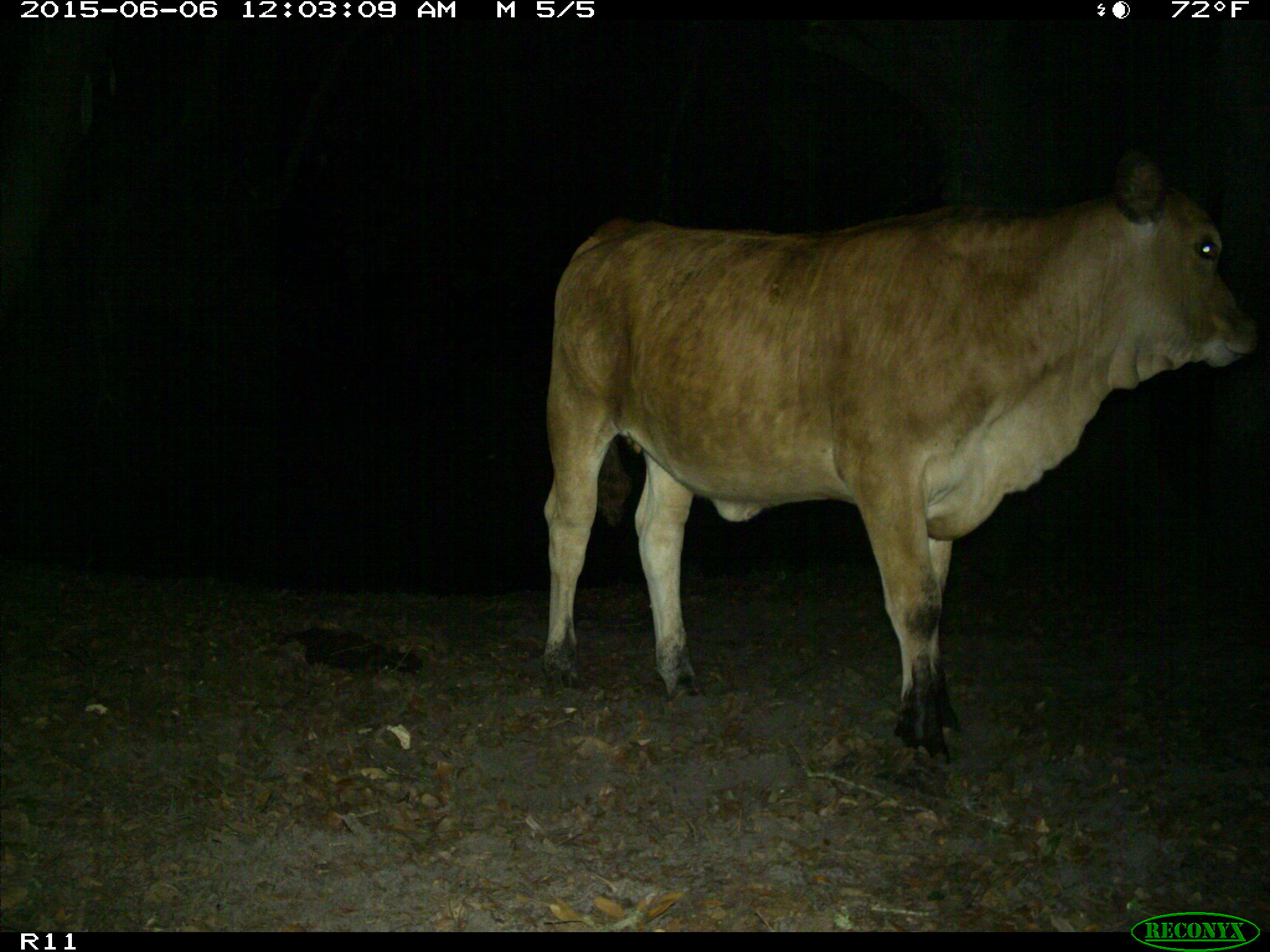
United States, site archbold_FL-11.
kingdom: Animalia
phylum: Chordata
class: Mammalia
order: Artiodactyla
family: Bovidae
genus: Bos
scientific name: Bos taurus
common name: domestic cow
Bos taurus (domestic cow).